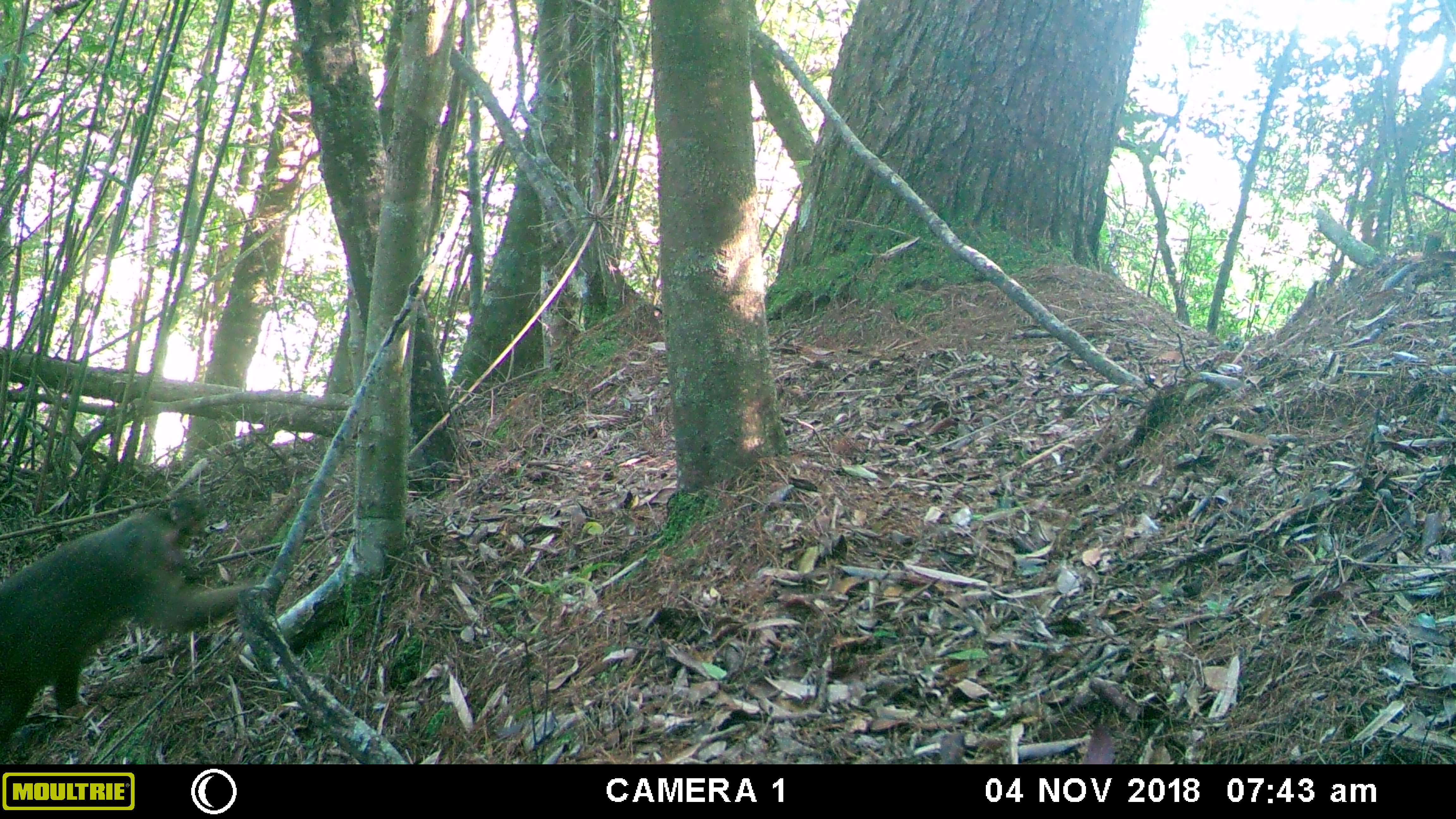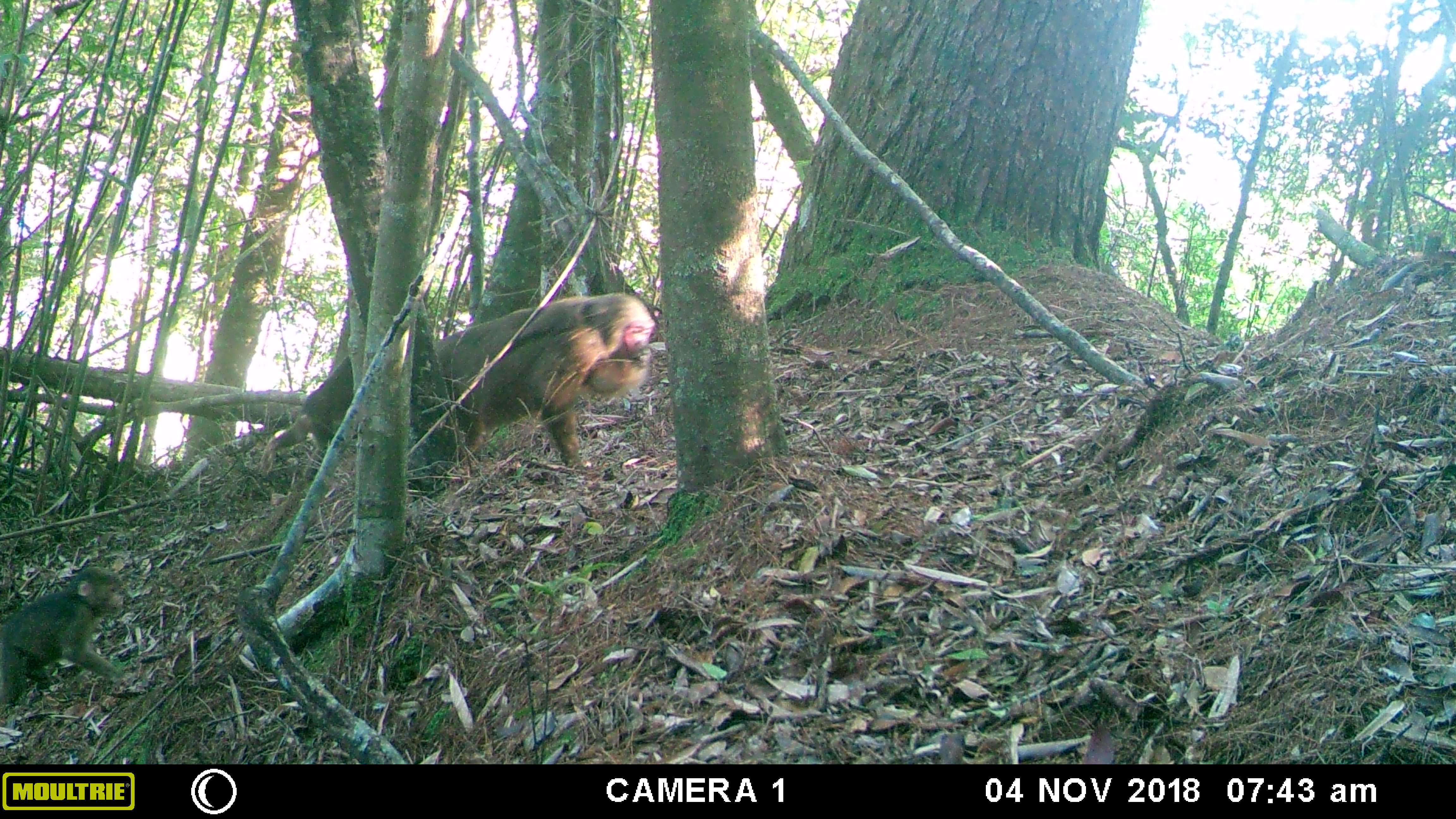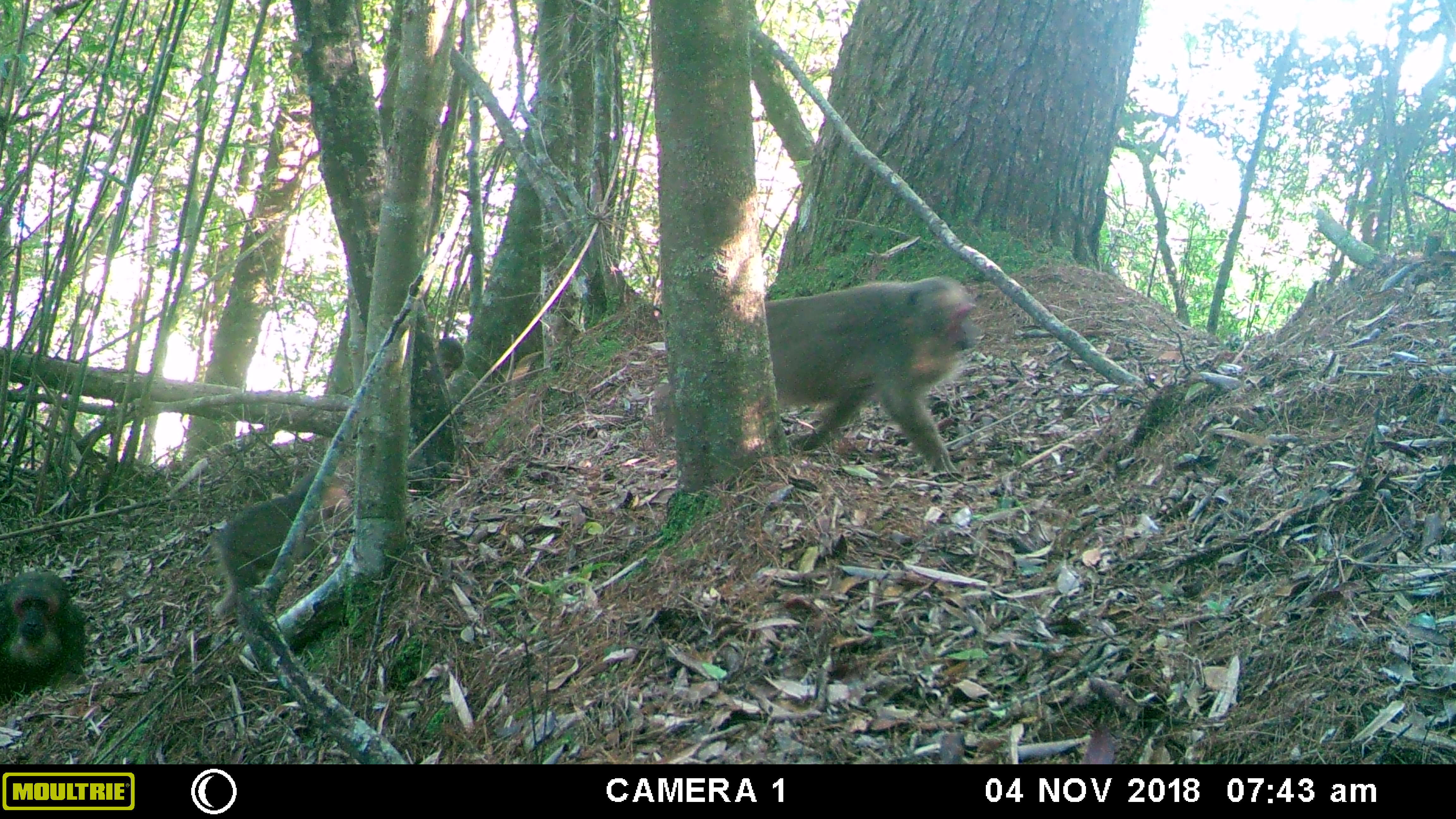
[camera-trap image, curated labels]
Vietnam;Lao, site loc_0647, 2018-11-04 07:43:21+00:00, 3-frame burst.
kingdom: Animalia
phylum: Chordata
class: Mammalia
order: Primates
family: Cercopithecidae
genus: Macaca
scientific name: Macaca arctoides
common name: stump-tailed macaque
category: stump tailed macaque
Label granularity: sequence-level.